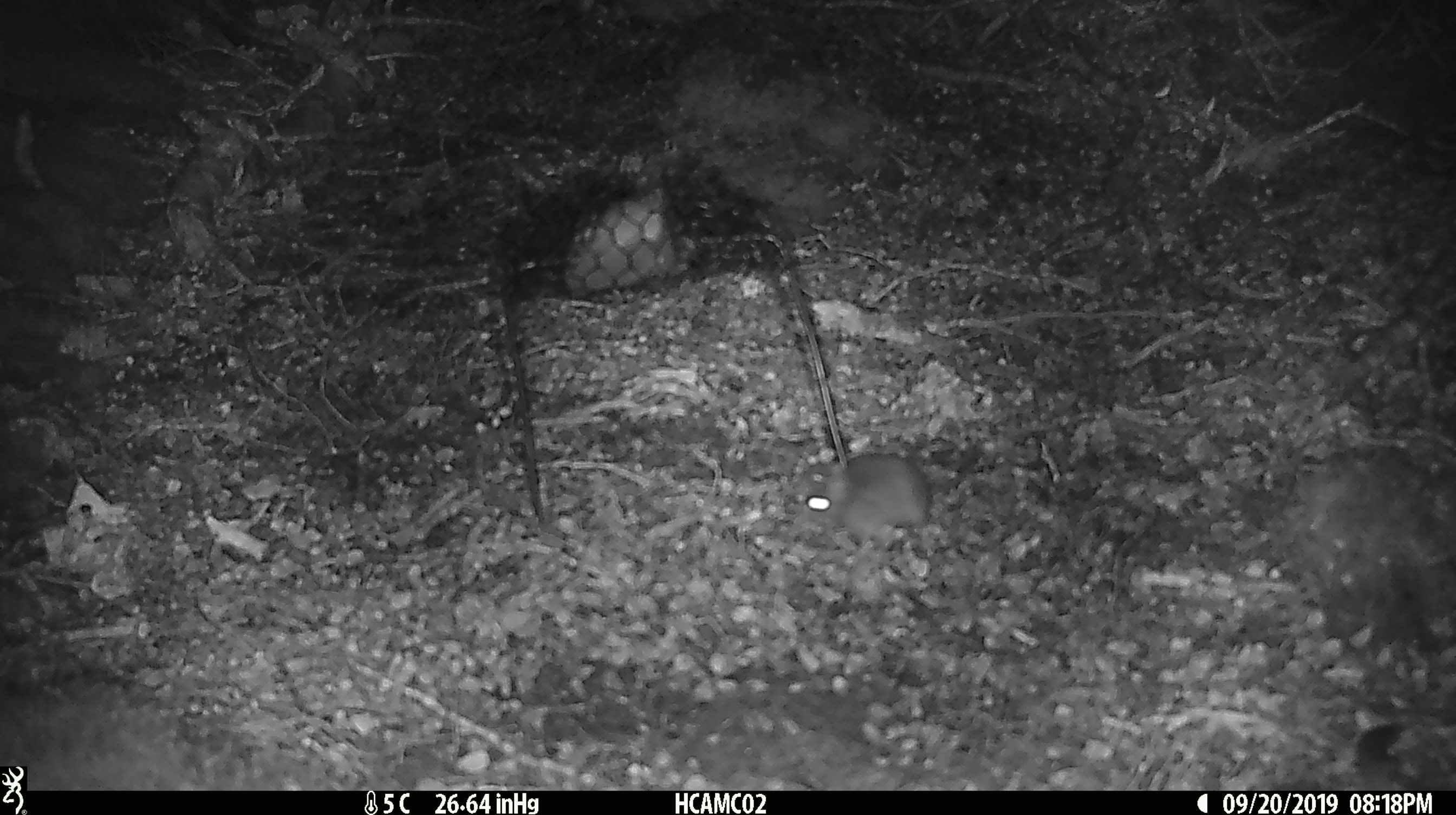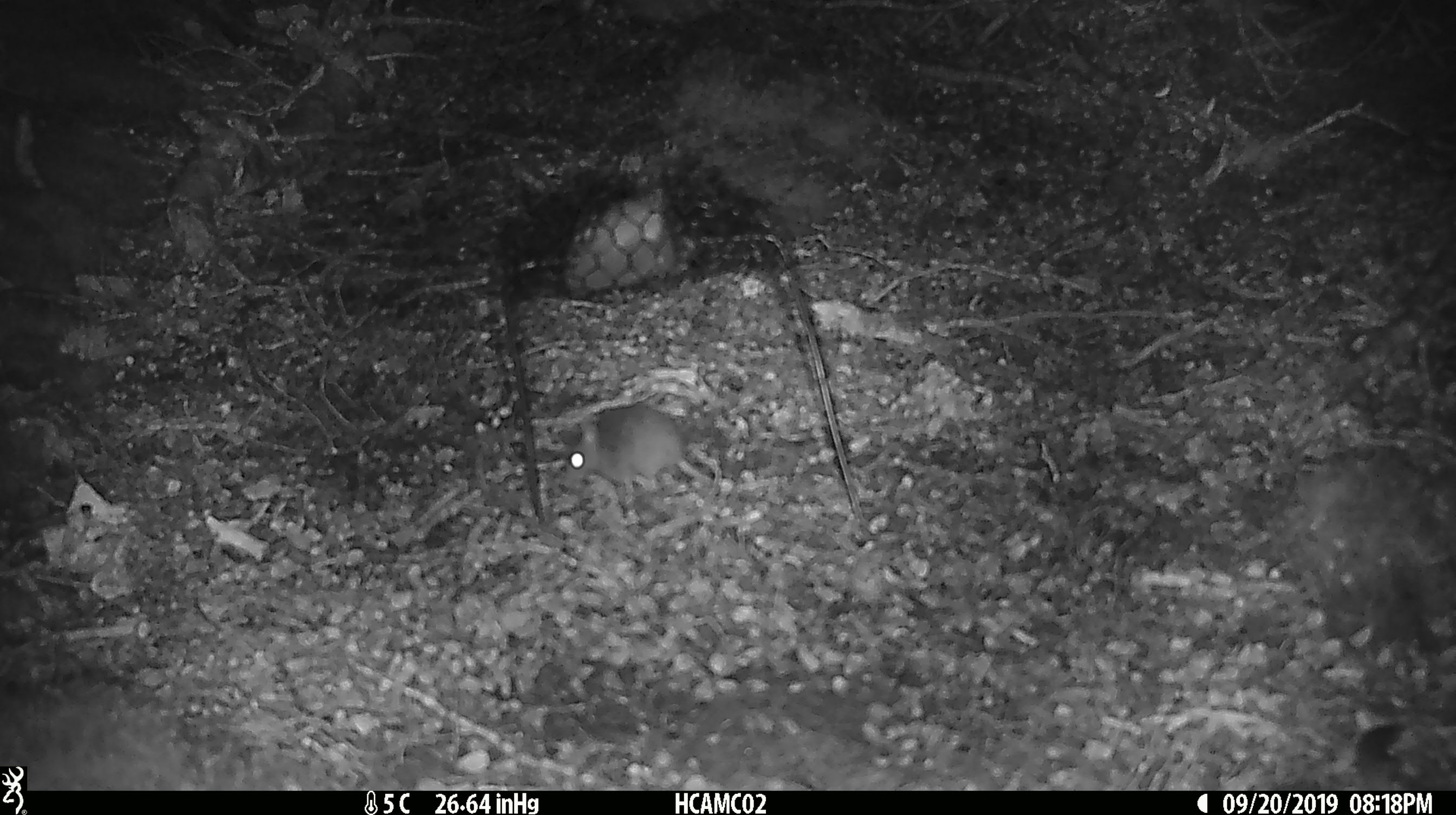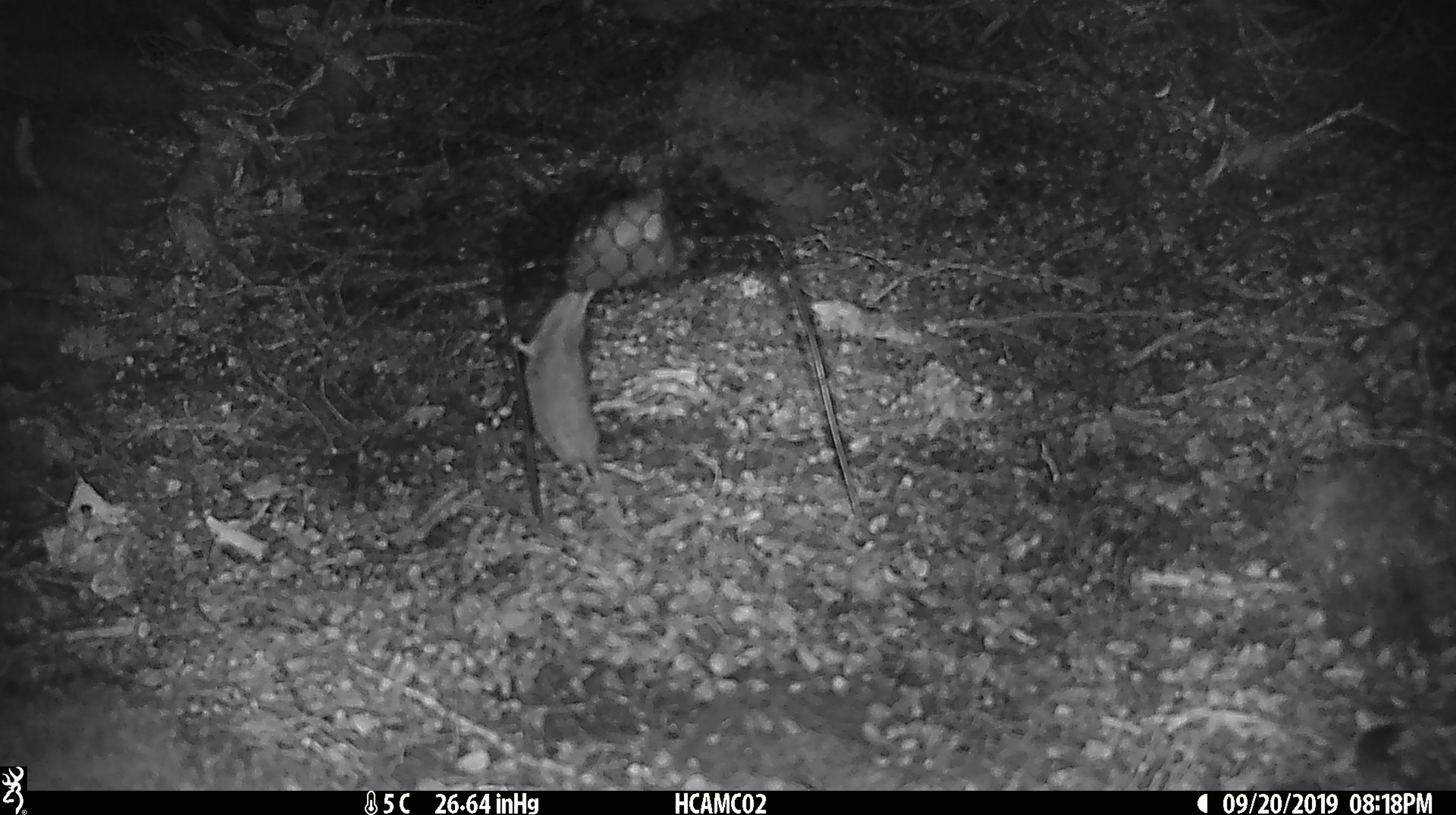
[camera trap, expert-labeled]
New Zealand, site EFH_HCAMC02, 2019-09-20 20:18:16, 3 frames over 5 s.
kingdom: Animalia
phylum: Chordata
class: Mammalia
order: Rodentia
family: Muridae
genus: Mus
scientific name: Mus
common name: mouse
Mouse (Mus).